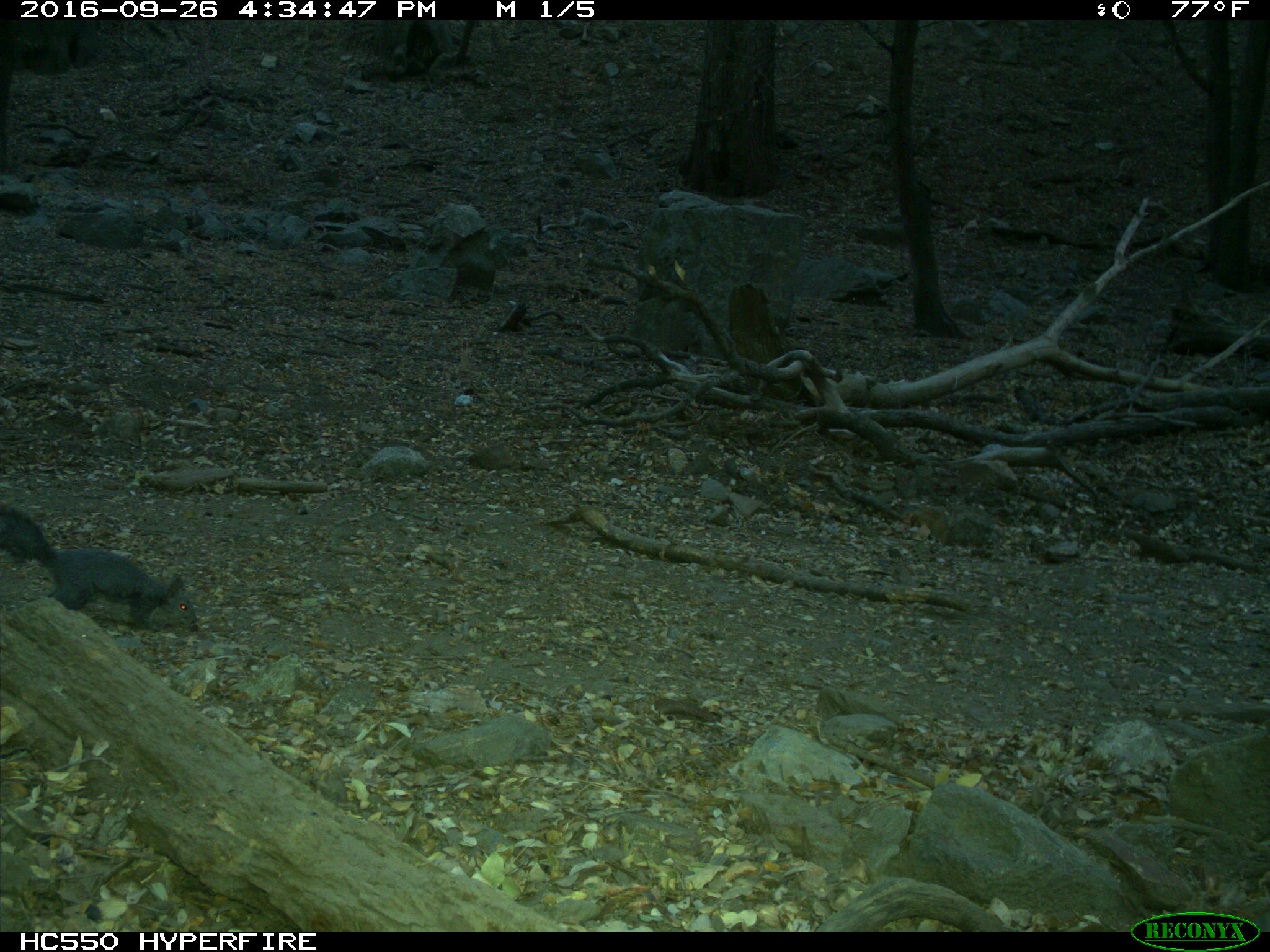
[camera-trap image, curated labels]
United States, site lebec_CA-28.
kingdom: Animalia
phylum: Chordata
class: Mammalia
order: Rodentia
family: Sciuridae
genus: Sciurus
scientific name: Sciurus carolinensis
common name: eastern gray squirrel